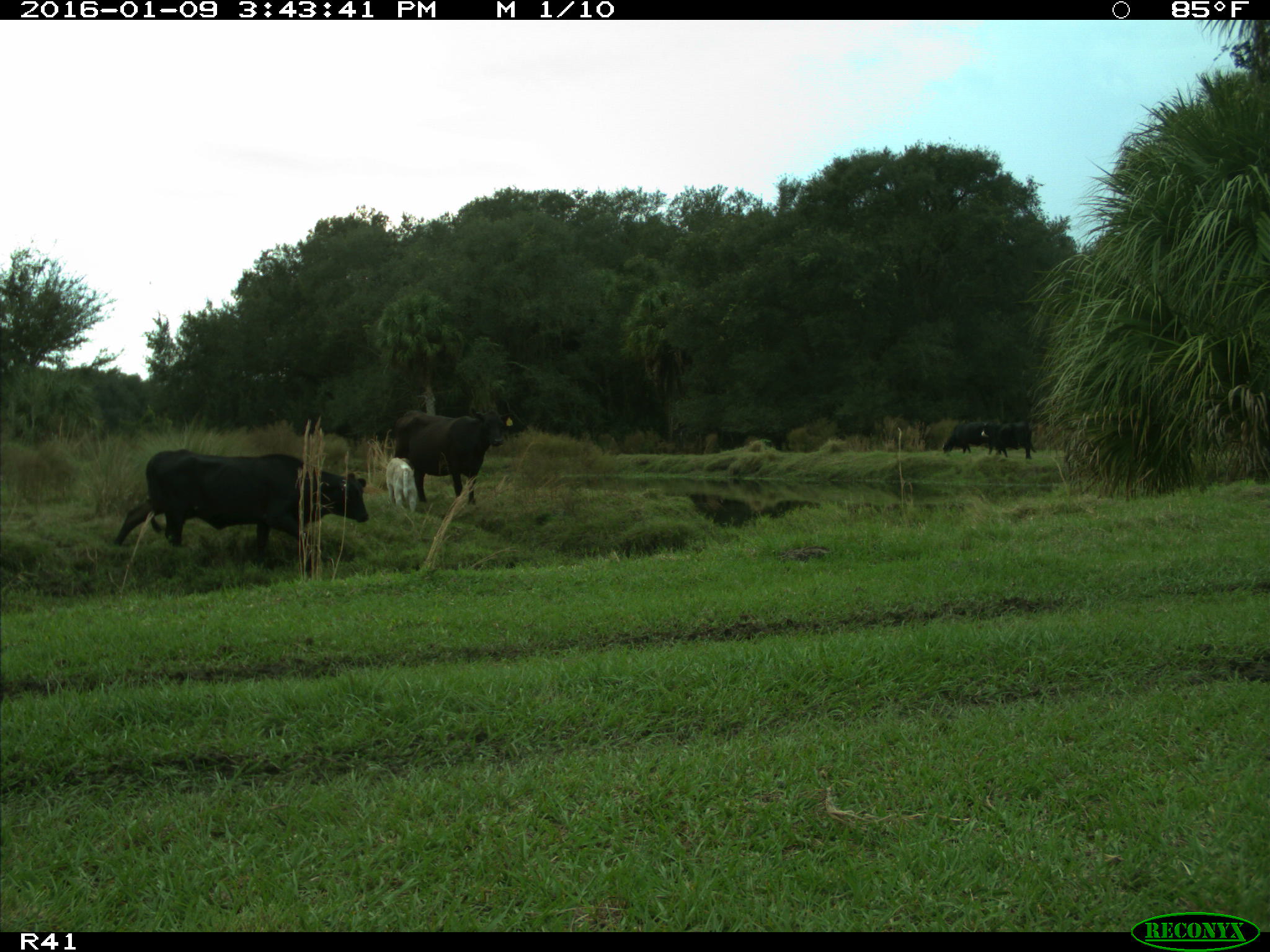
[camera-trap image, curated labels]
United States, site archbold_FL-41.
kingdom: Animalia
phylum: Chordata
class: Mammalia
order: Artiodactyla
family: Bovidae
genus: Bos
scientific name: Bos taurus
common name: domestic cow